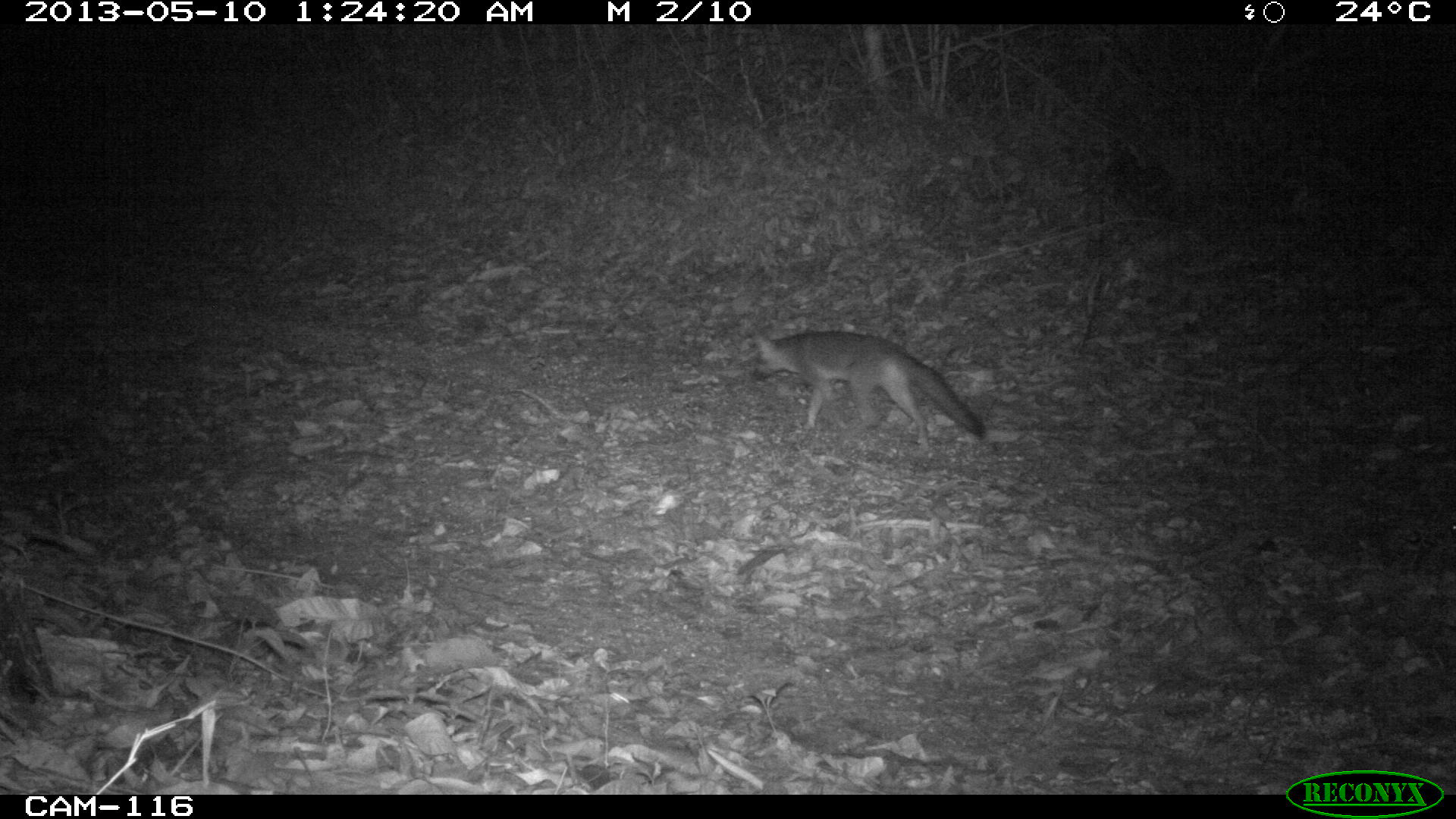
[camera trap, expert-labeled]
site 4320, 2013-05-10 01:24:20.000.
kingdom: Animalia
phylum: Chordata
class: Mammalia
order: Carnivora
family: Canidae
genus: Urocyon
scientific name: Urocyon cinereoargenteus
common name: gray fox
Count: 1.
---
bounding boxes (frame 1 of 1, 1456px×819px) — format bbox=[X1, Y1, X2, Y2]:
urocyon cinereoargenteus: bbox=[750, 327, 986, 454]